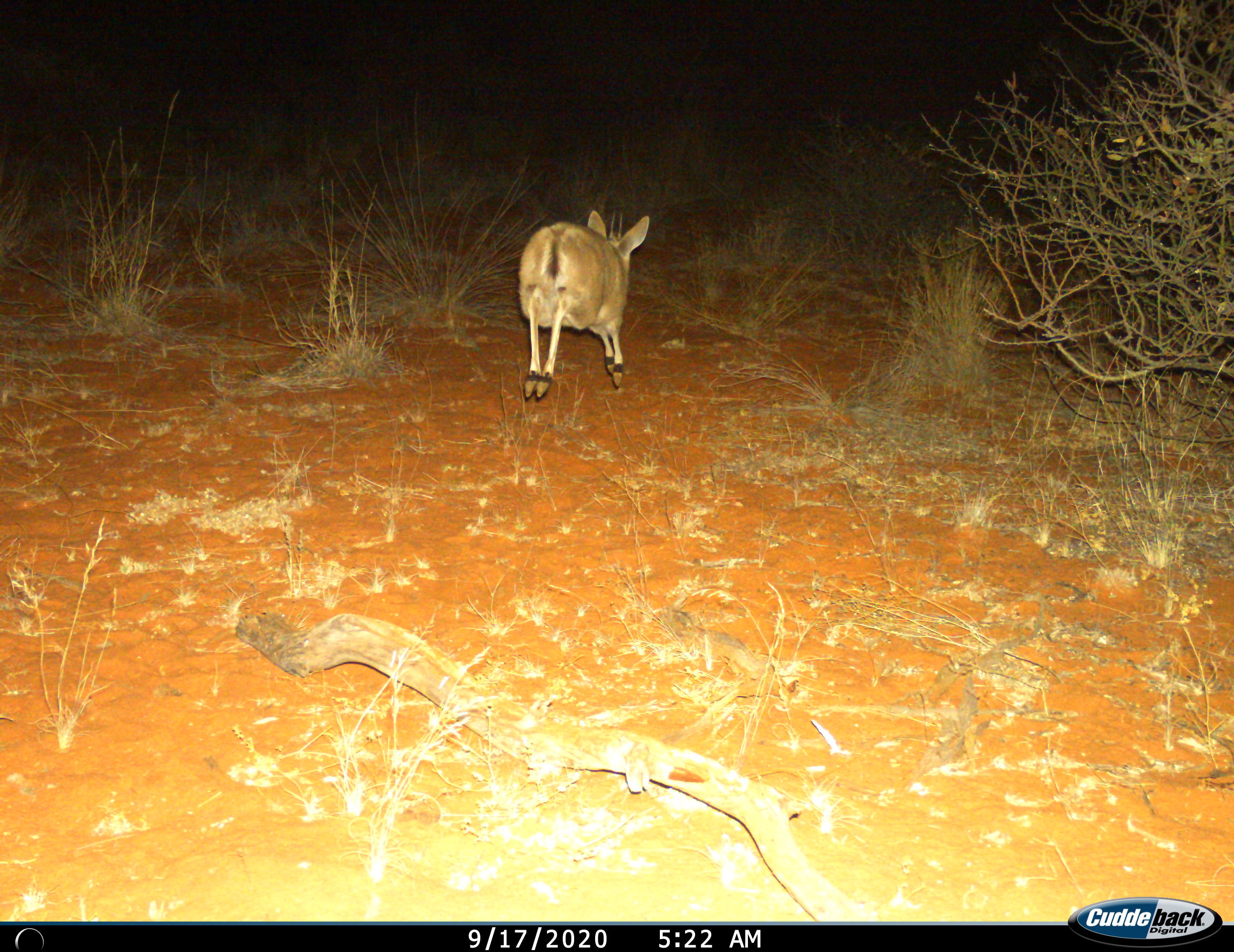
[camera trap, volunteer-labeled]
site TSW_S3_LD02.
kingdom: Animalia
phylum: Chordata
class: Mammalia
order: Artiodactyla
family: Bovidae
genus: Sylvicapra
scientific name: Sylvicapra grimmia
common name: common duiker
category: duikercommongrey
Duikercommongrey (common duiker) (Sylvicapra grimmia), count 1. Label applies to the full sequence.